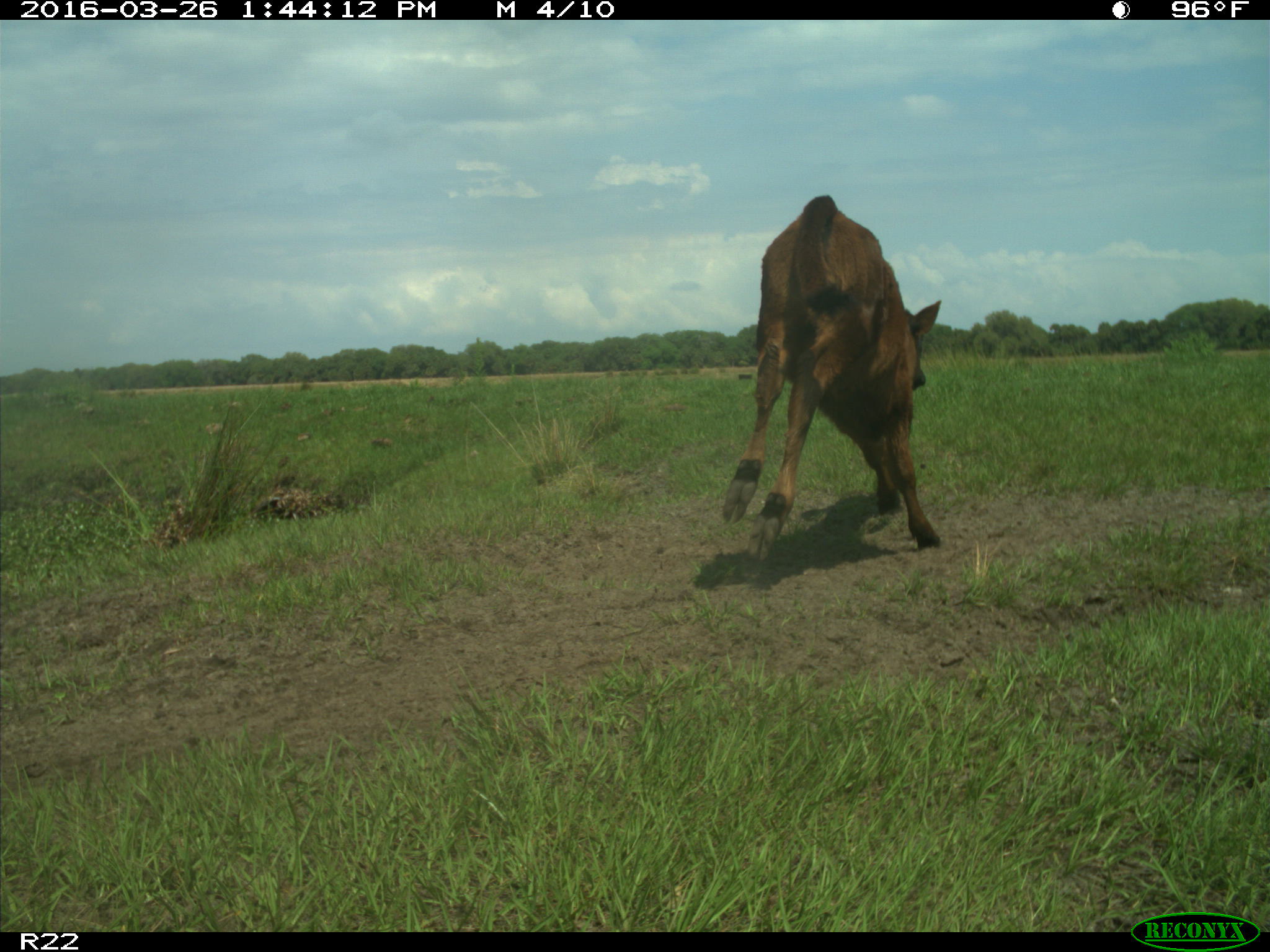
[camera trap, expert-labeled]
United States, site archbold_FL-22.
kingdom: Animalia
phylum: Chordata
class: Mammalia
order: Artiodactyla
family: Bovidae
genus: Bos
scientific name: Bos taurus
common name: domestic cow